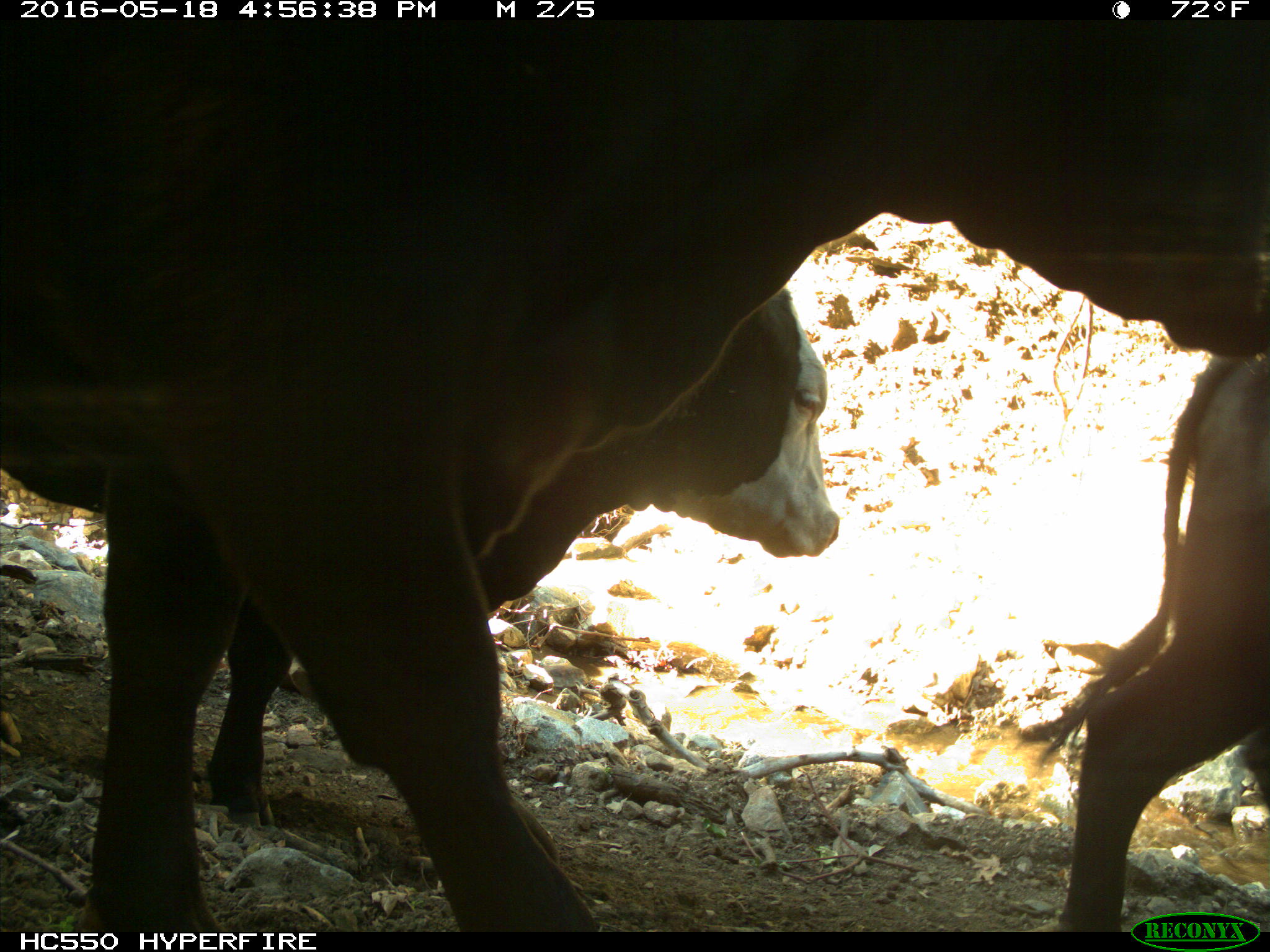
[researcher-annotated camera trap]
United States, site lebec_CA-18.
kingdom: Animalia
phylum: Chordata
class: Mammalia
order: Artiodactyla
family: Bovidae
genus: Bos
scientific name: Bos taurus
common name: domestic cow